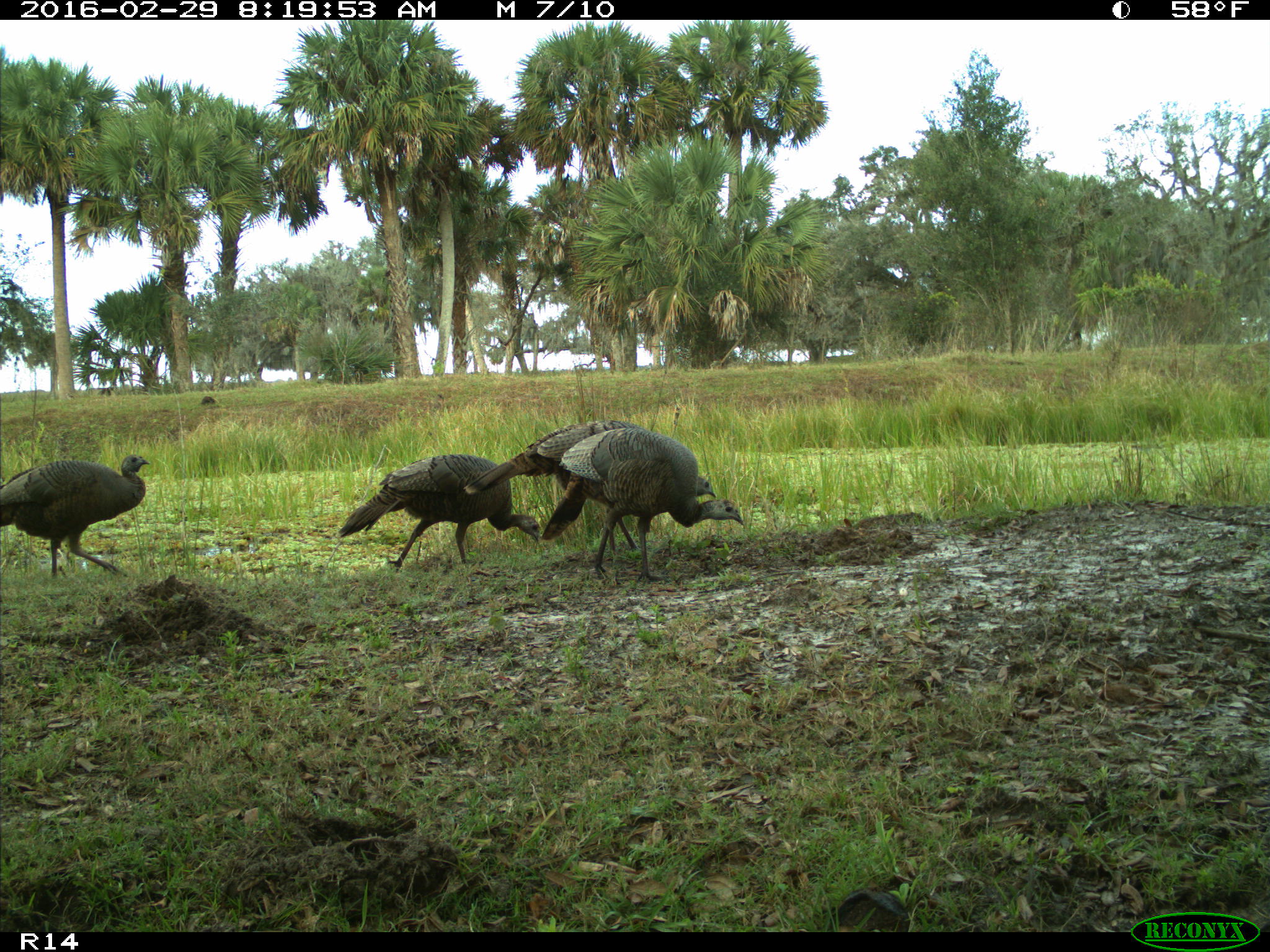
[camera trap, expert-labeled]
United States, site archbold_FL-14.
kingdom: Animalia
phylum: Chordata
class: Aves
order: Galliformes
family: Phasianidae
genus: Meleagris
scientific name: Meleagris gallopavo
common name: wild turkey